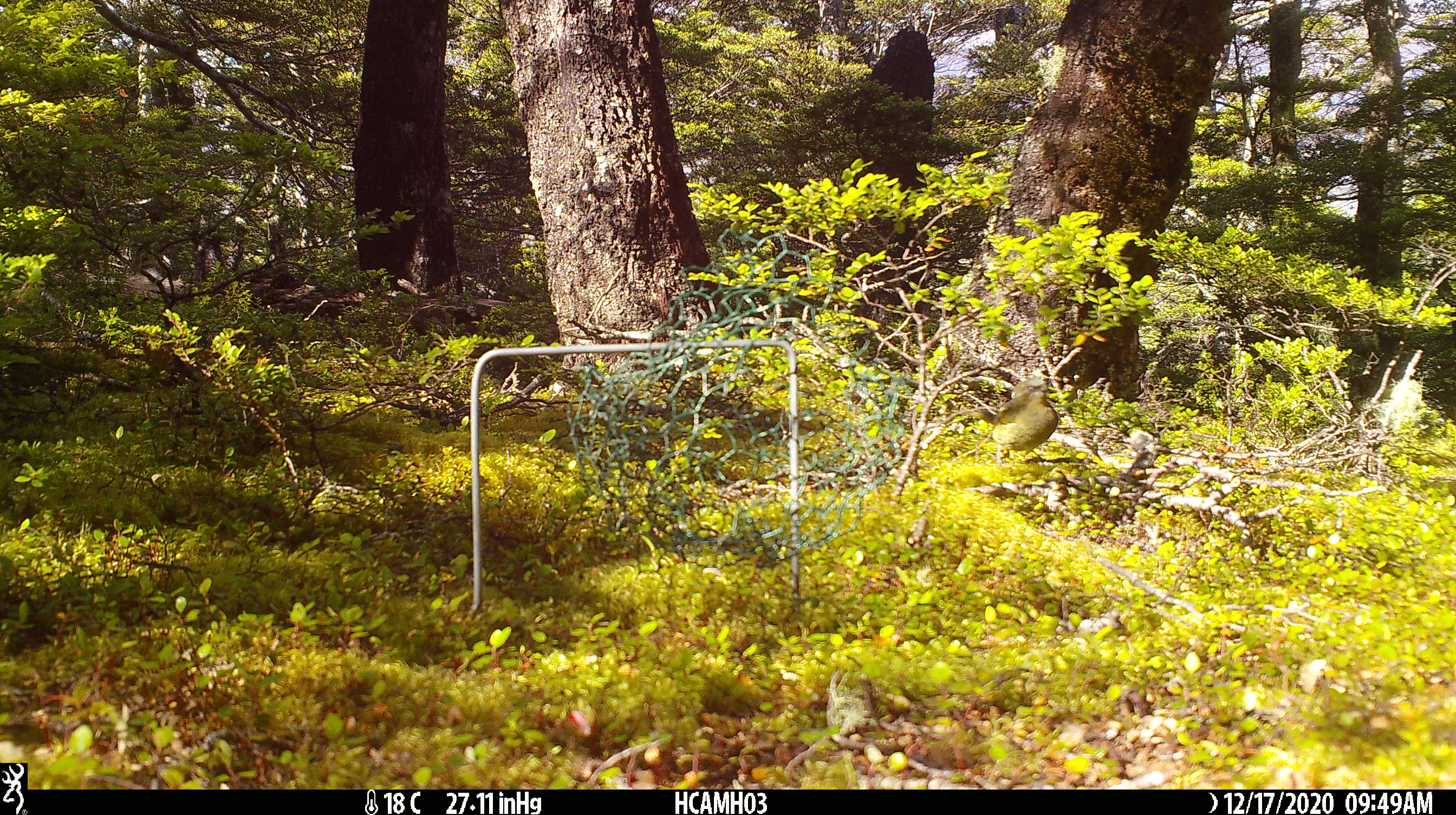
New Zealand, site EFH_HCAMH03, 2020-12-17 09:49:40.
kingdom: Animalia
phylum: Chordata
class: Aves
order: Passeriformes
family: Meliphagidae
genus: Anthornis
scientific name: Anthornis melanura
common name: new zealand bellbird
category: bellbird